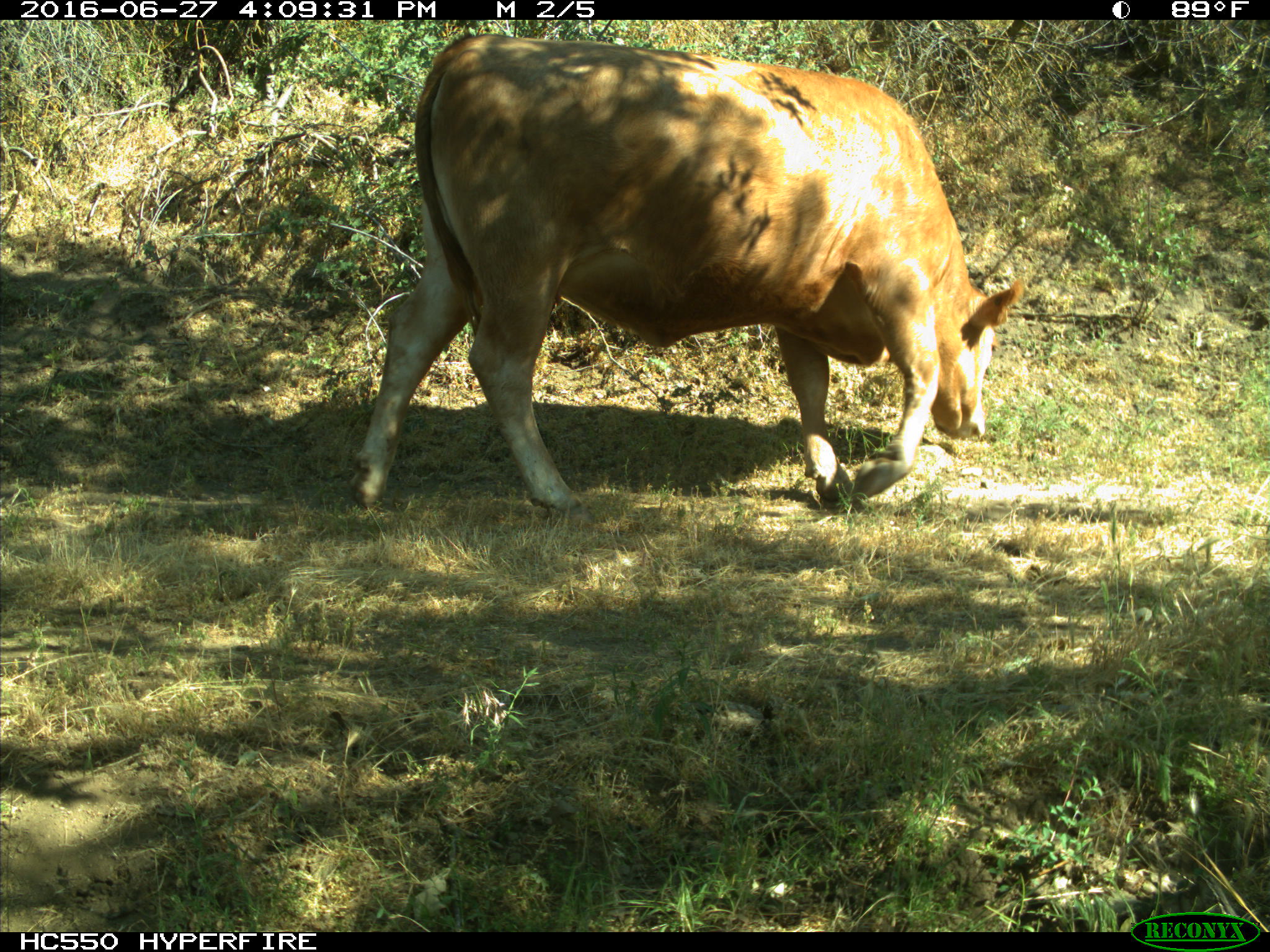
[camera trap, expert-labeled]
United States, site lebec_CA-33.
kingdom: Animalia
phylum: Chordata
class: Mammalia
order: Artiodactyla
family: Bovidae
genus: Bos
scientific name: Bos taurus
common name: domestic cow